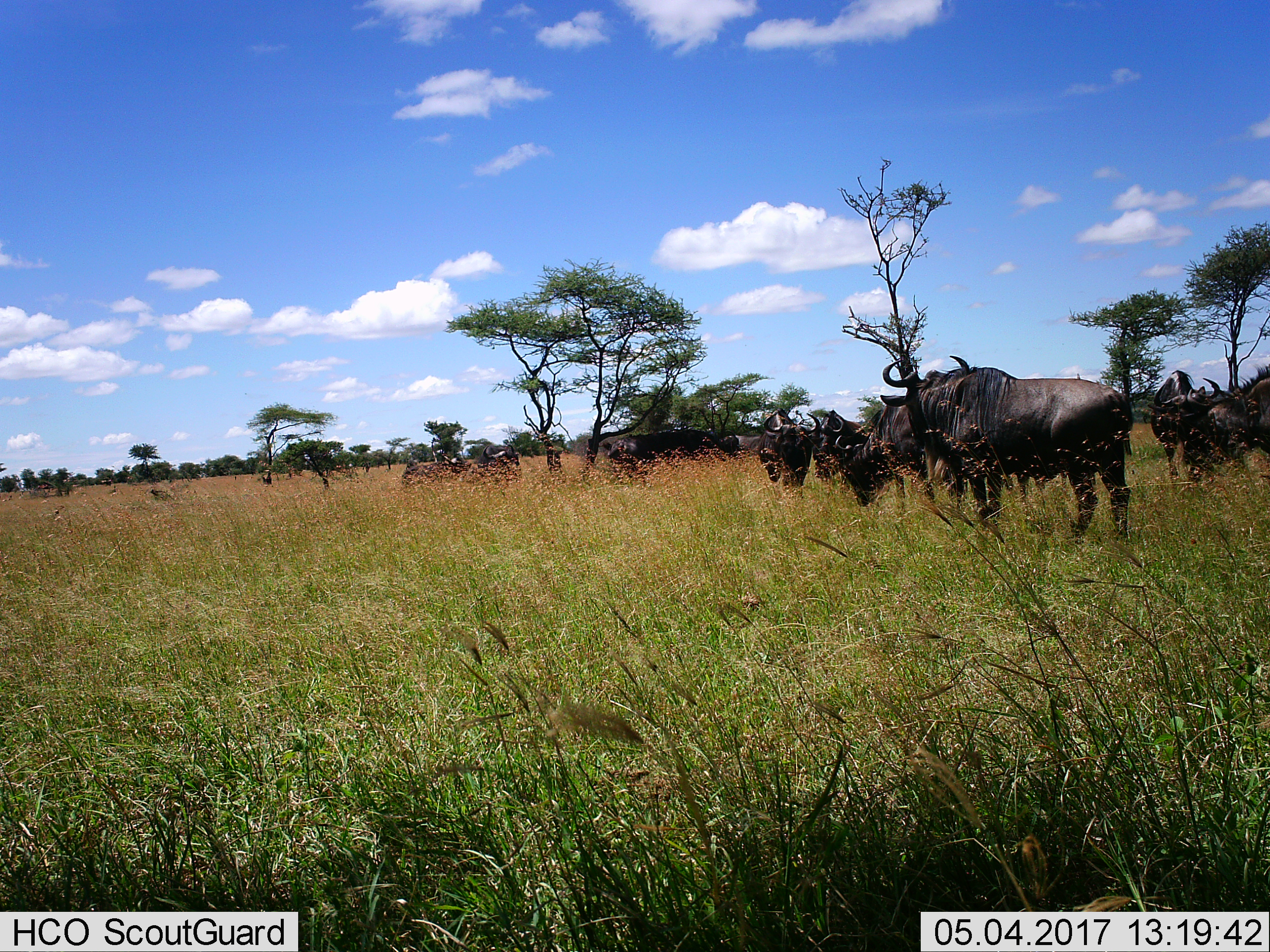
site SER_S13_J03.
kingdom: Animalia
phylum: Chordata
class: Mammalia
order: Artiodactyla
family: Bovidae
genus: Connochaetes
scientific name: Connochaetes taurinus taurinus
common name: blue wildebeest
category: wildebeestblue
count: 11-50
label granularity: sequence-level